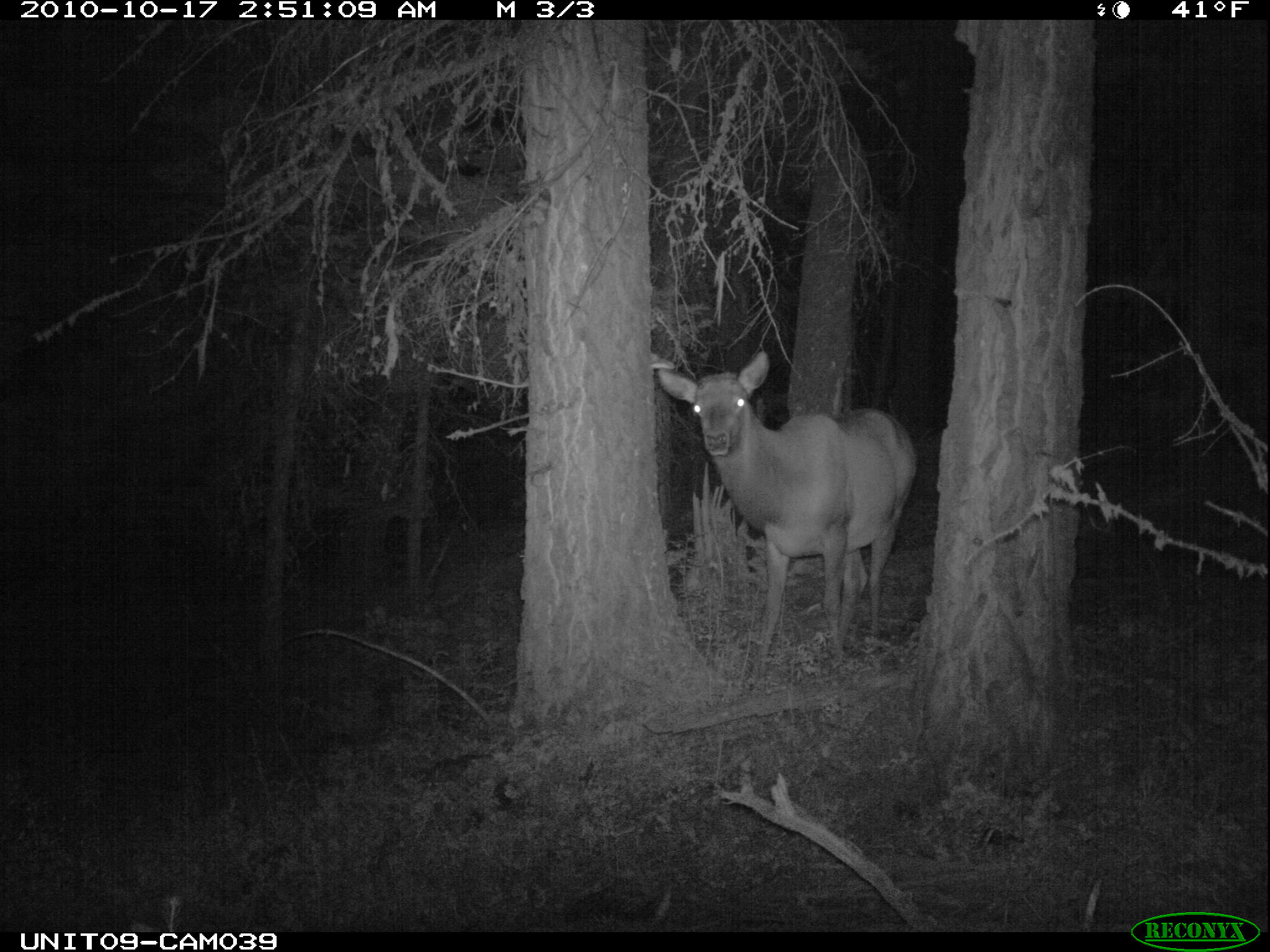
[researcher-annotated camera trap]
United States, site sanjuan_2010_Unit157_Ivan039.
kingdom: Animalia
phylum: Chordata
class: Mammalia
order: Artiodactyla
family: Cervidae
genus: Cervus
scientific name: Cervus elaphus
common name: red deer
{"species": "Cervus elaphus (red deer)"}